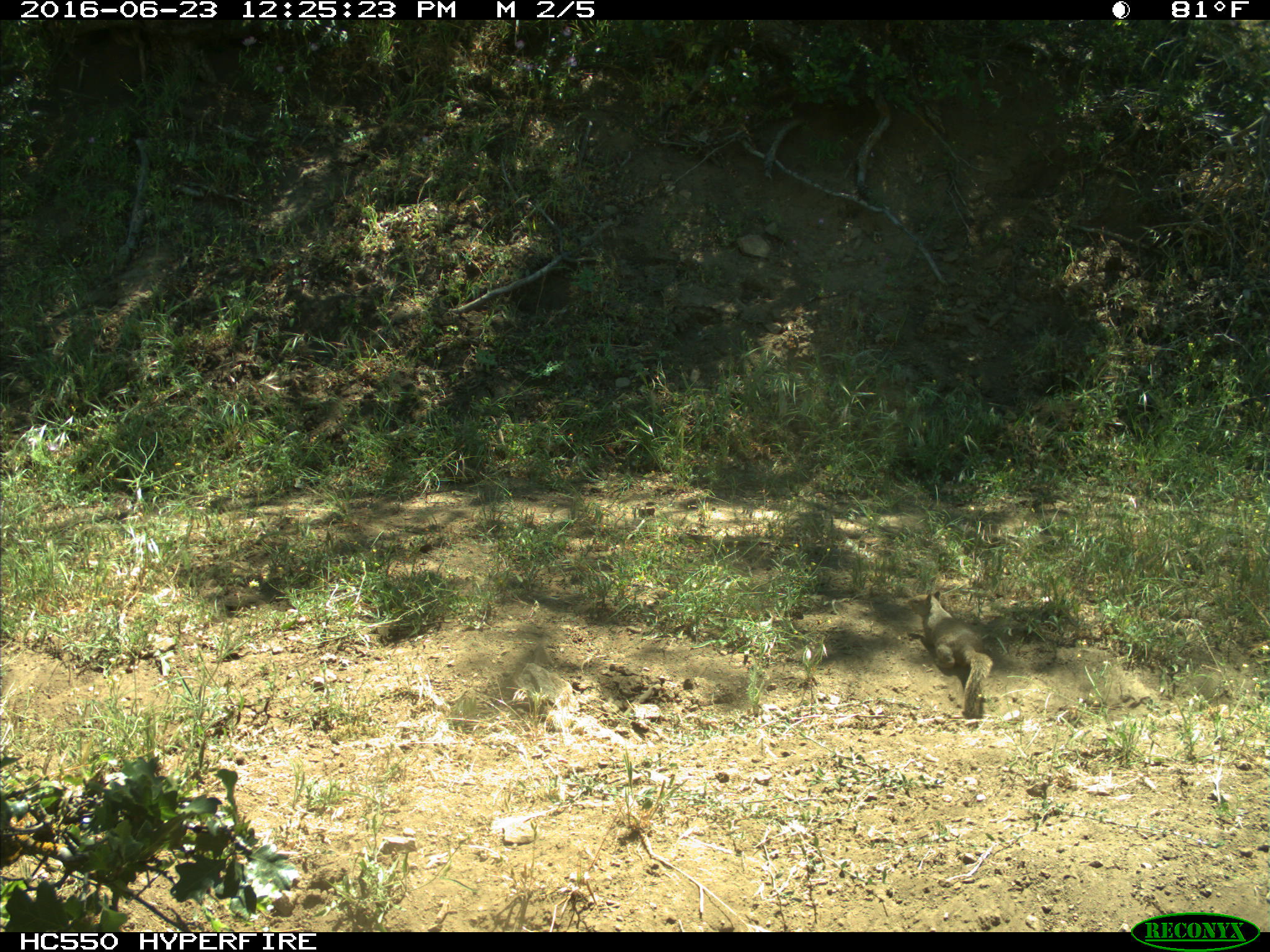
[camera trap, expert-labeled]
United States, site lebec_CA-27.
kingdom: Animalia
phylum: Chordata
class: Mammalia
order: Rodentia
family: Sciuridae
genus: Otospermophilus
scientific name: Otospermophilus beecheyi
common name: california ground squirrel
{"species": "Otospermophilus beecheyi (california ground squirrel)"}